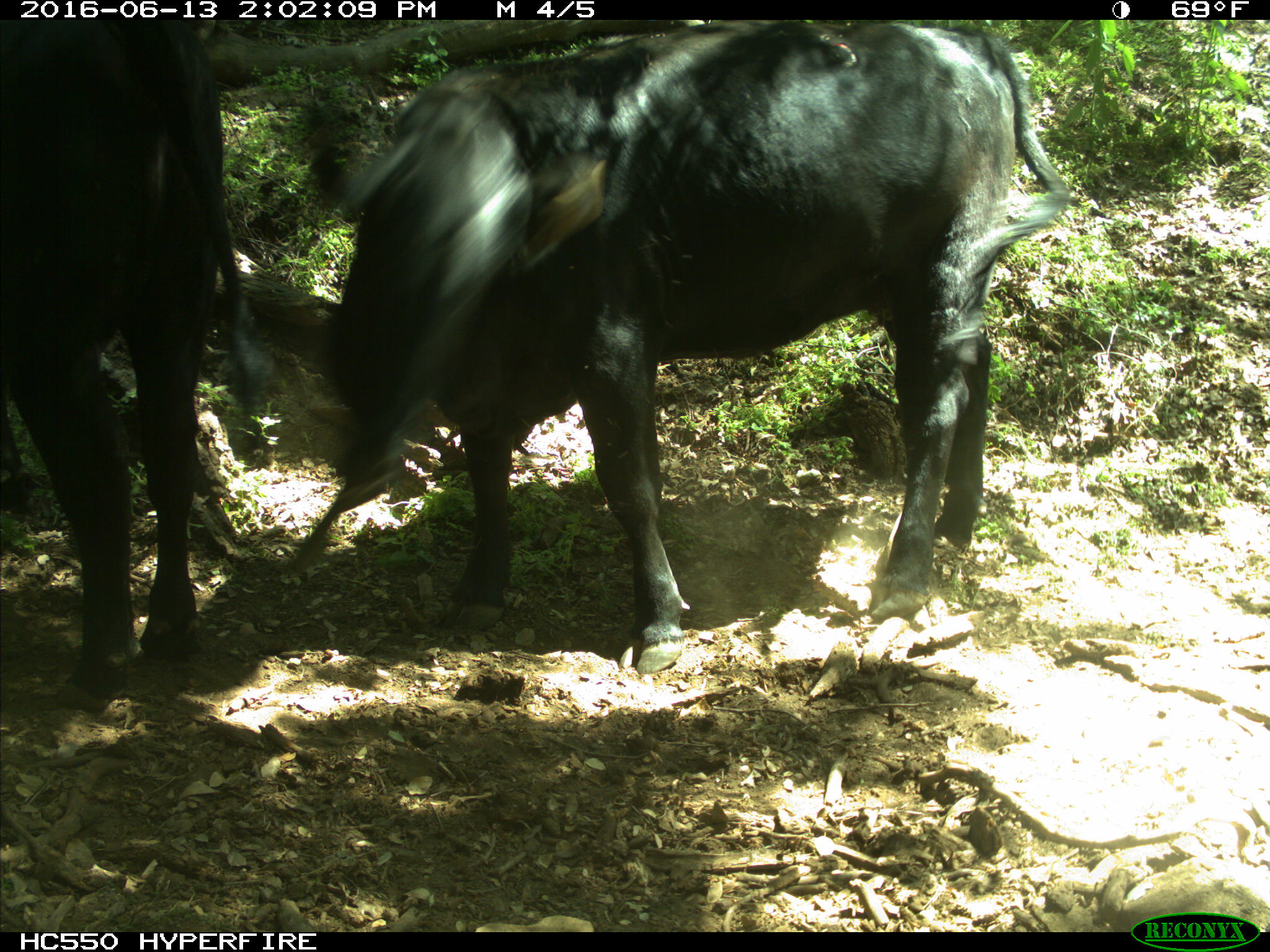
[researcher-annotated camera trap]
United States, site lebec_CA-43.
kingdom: Animalia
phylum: Chordata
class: Mammalia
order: Artiodactyla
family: Bovidae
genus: Bos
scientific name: Bos taurus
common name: domestic cow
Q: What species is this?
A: Bos taurus (domestic cow).